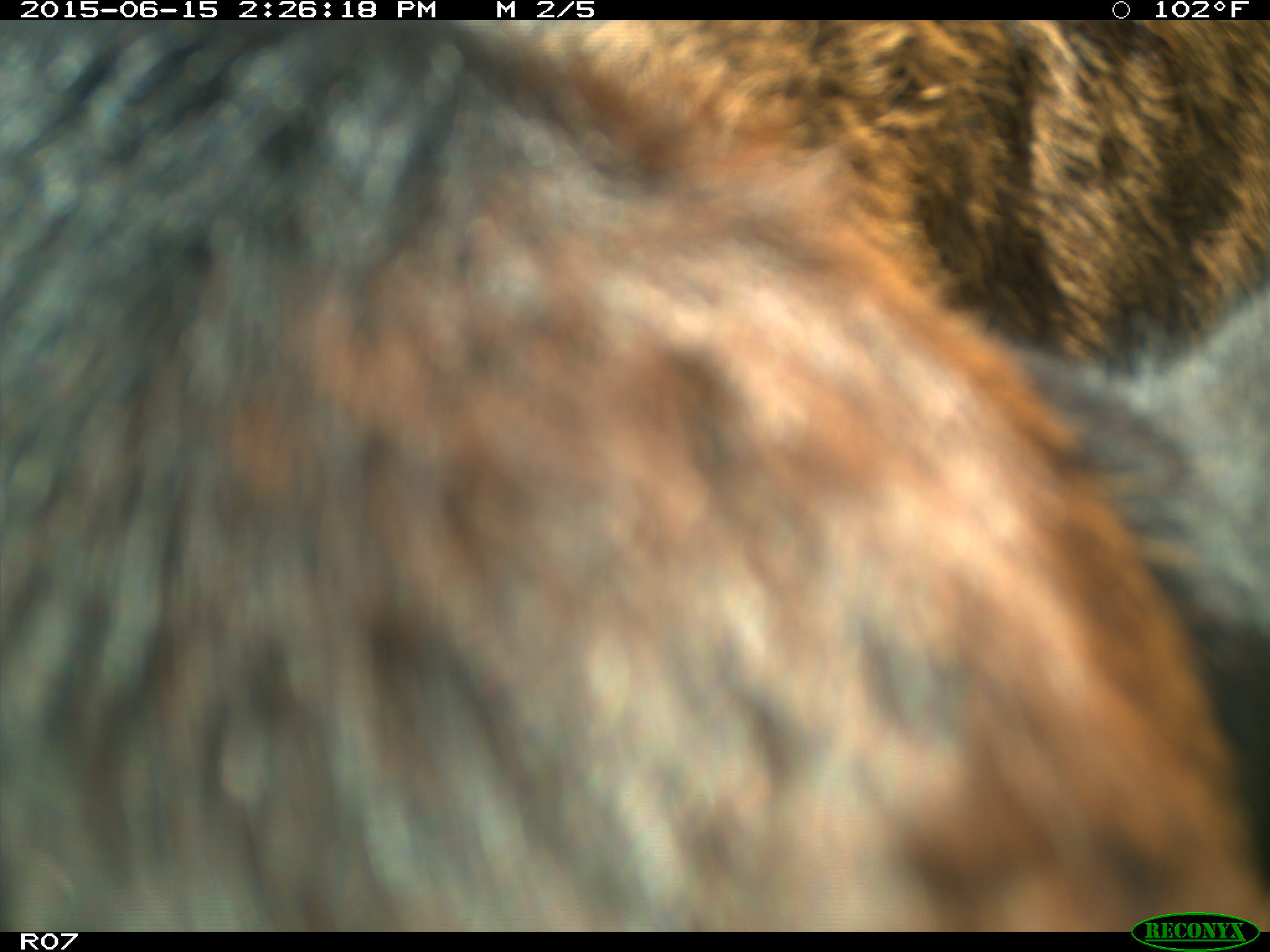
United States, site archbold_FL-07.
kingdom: Animalia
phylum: Chordata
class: Mammalia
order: Artiodactyla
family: Bovidae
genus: Bos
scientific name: Bos taurus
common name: domestic cow